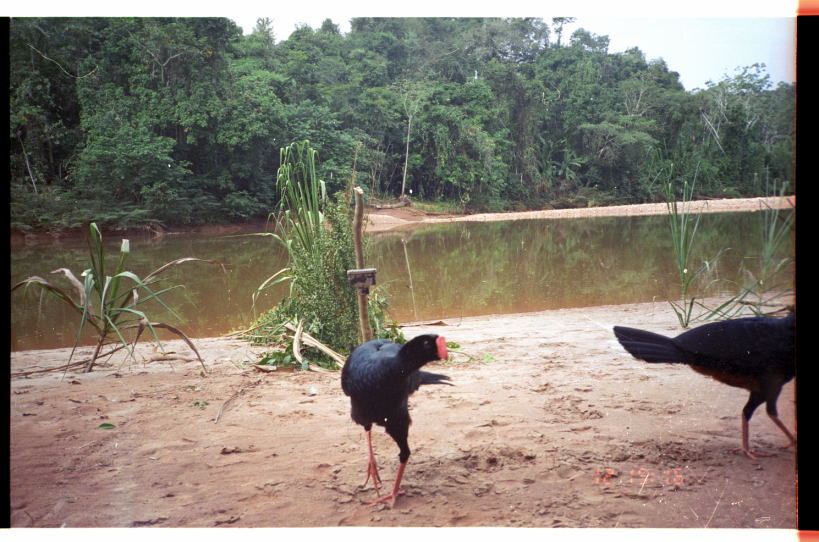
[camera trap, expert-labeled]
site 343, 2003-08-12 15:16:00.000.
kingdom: Animalia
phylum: Chordata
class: Aves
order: Galliformes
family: Cracidae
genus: Mitu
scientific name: Mitu tuberosum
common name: razor-billed curassow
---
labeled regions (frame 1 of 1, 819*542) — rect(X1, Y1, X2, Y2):
mitu tuberosum: rect(613, 305, 797, 459); rect(341, 334, 456, 508)